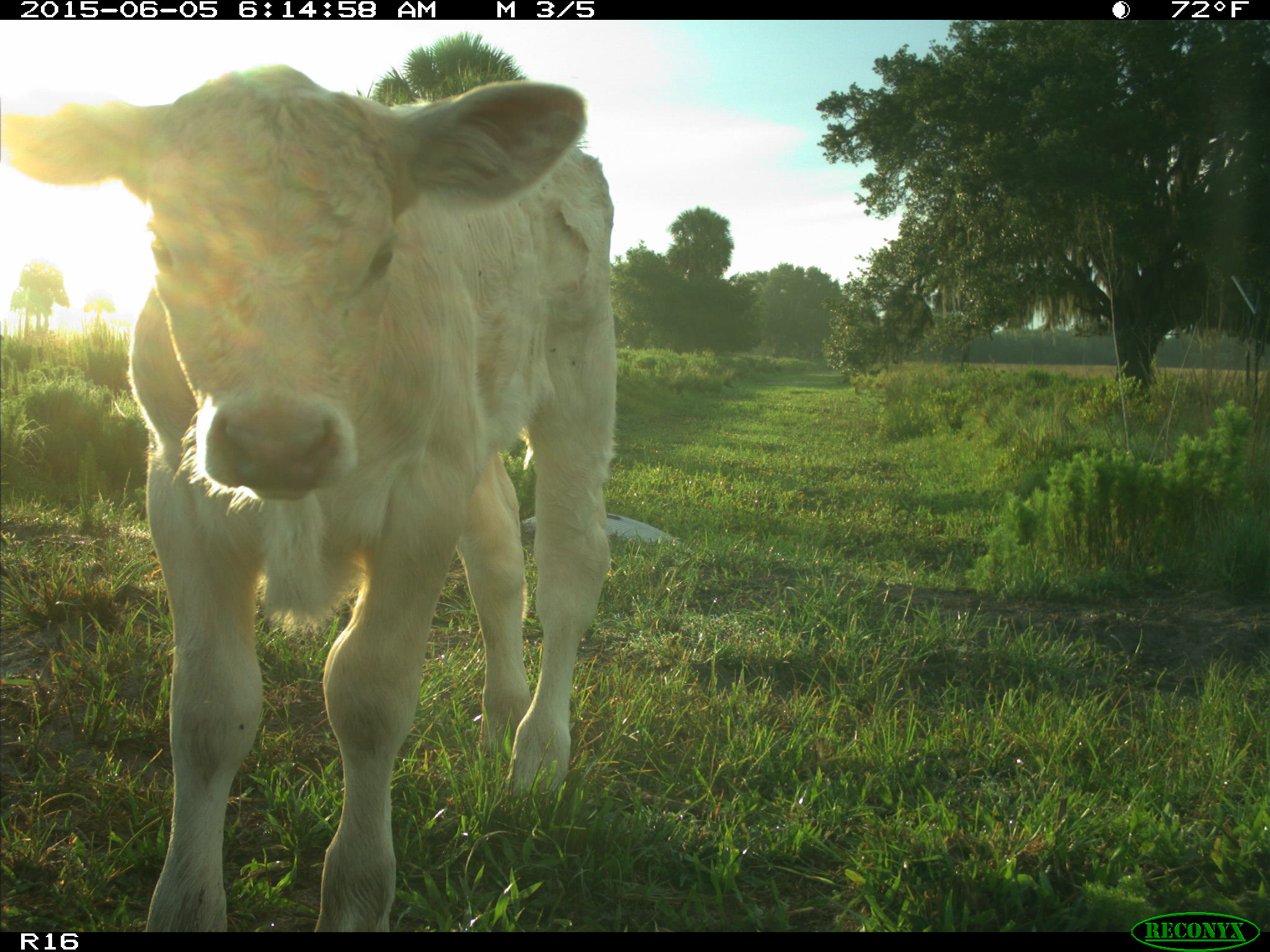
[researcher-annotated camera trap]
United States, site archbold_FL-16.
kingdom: Animalia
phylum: Chordata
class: Mammalia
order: Artiodactyla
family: Bovidae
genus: Bos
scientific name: Bos taurus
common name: domestic cow